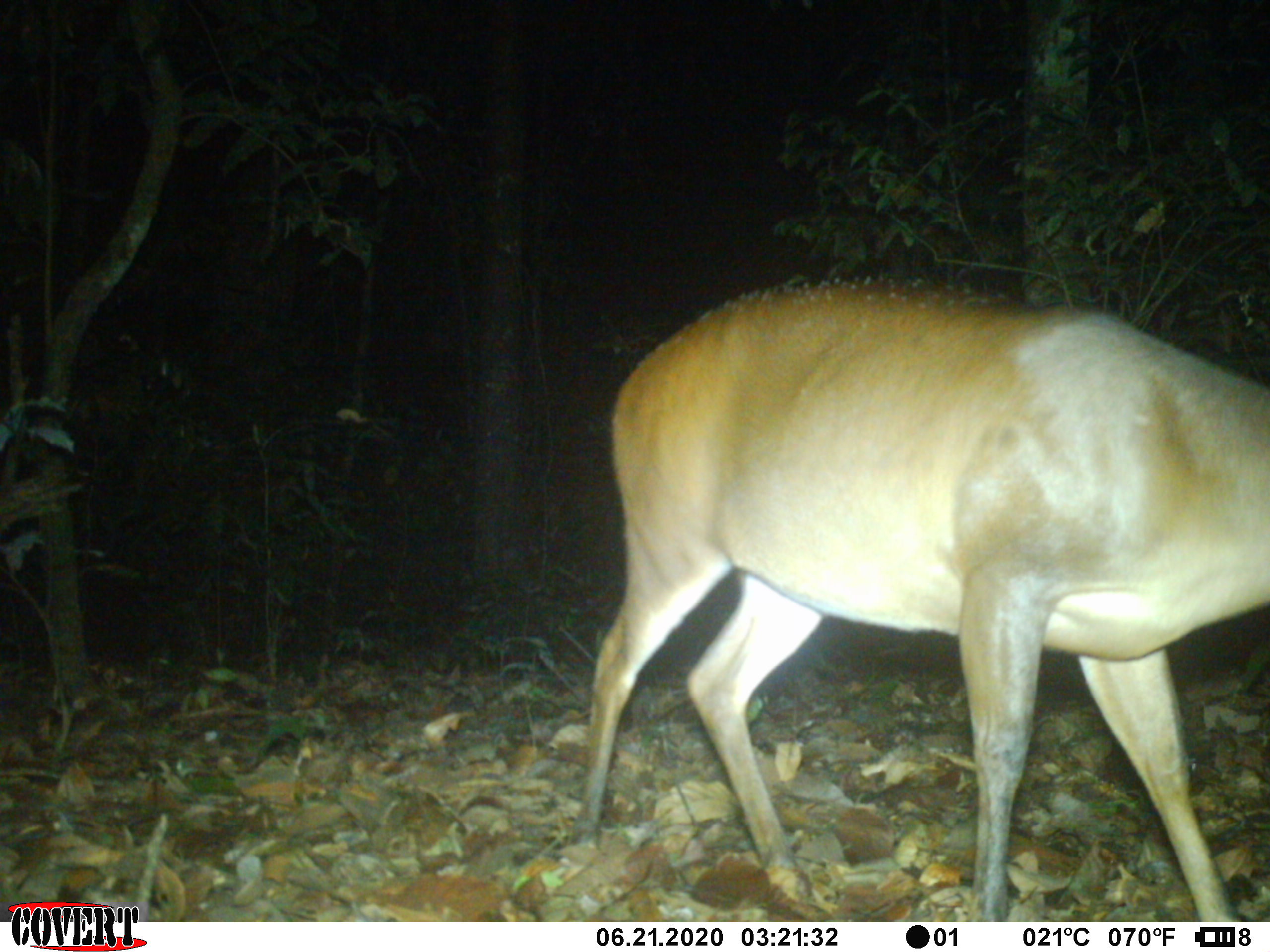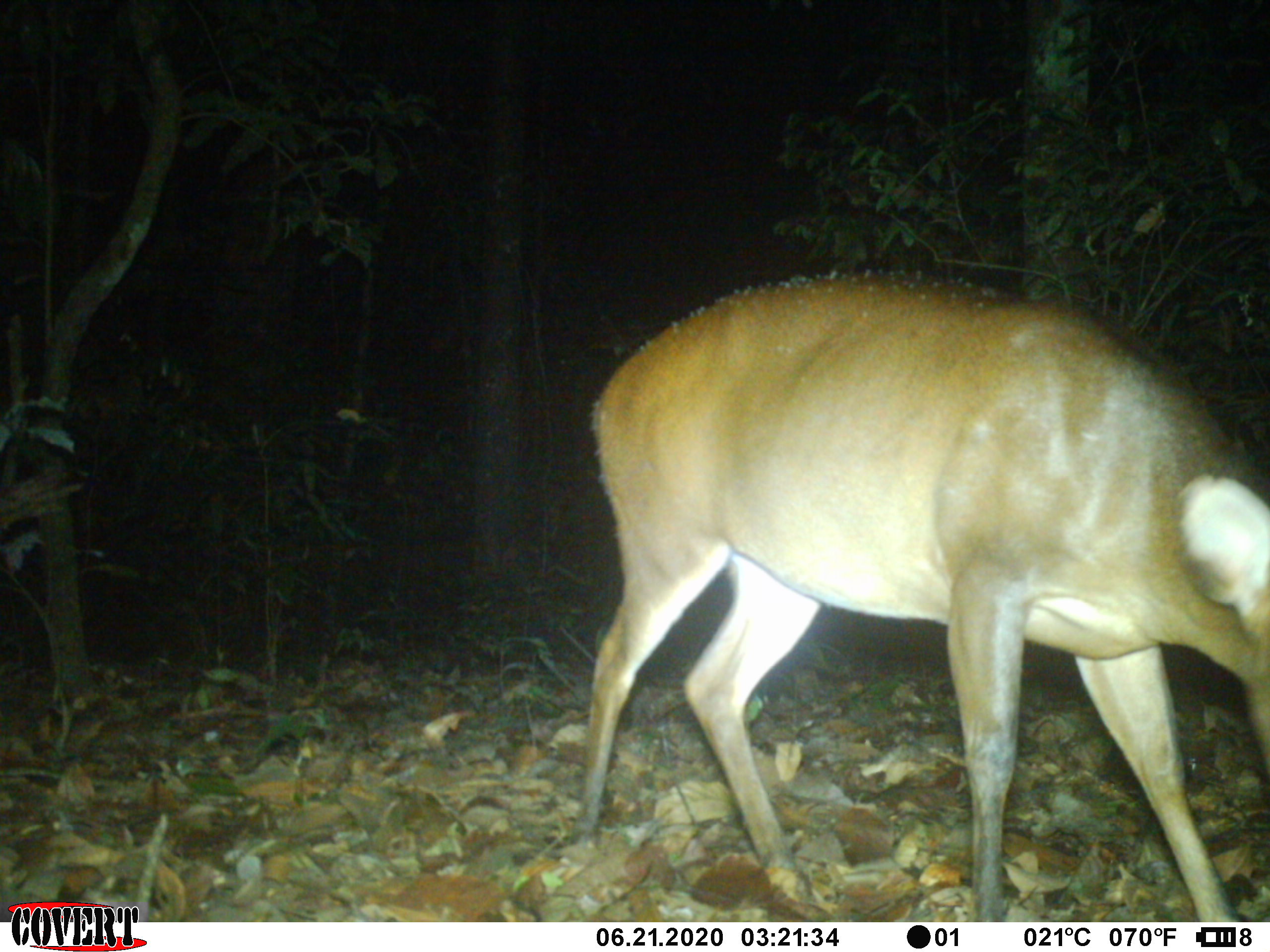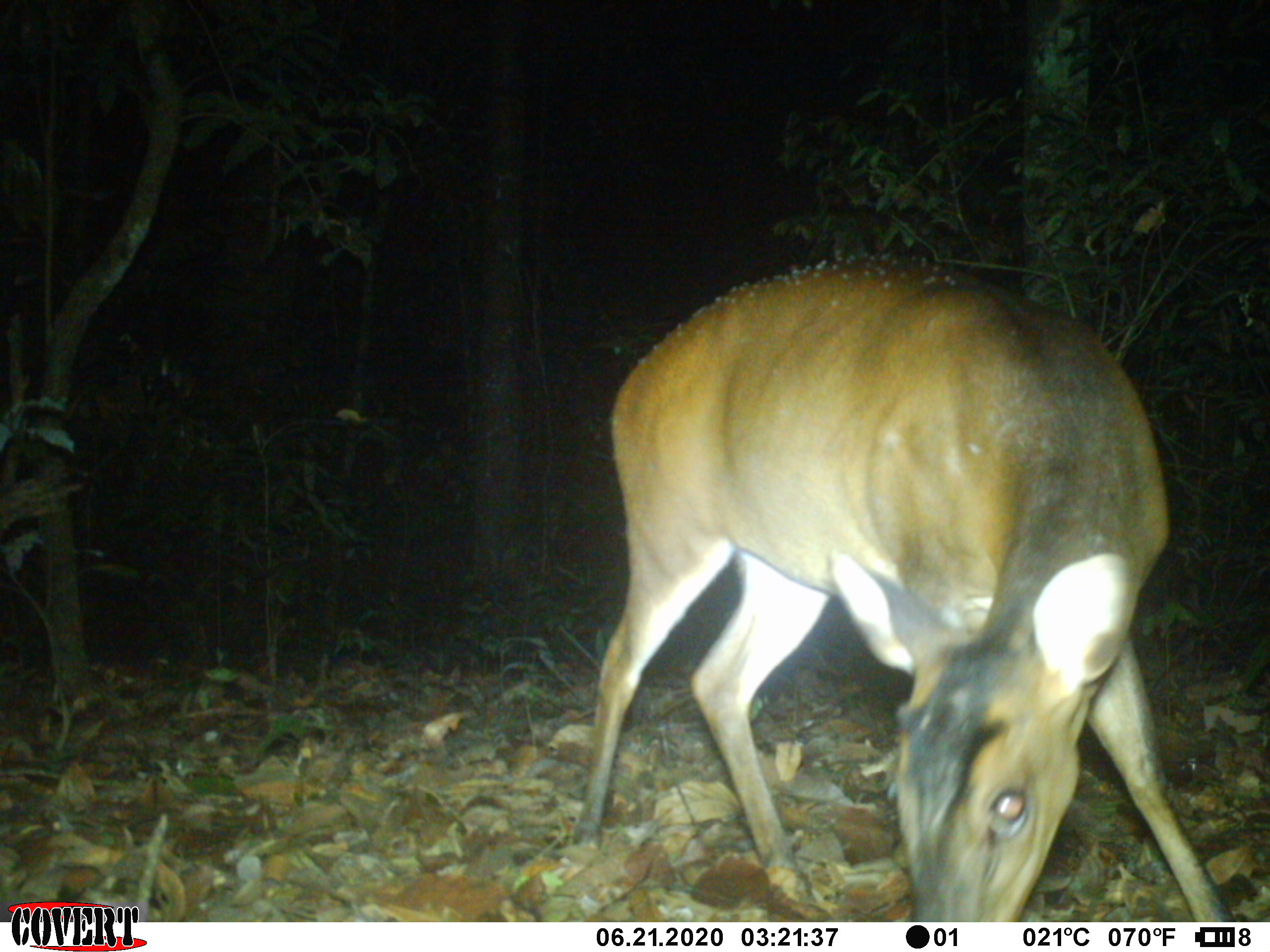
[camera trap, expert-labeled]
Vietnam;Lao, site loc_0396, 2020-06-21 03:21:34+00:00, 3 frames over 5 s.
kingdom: Animalia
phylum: Chordata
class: Mammalia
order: Artiodactyla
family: Cervidae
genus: Muntiacus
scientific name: Muntiacus vuquangensis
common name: large-antlered muntjac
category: large antlered muntjac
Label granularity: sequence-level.